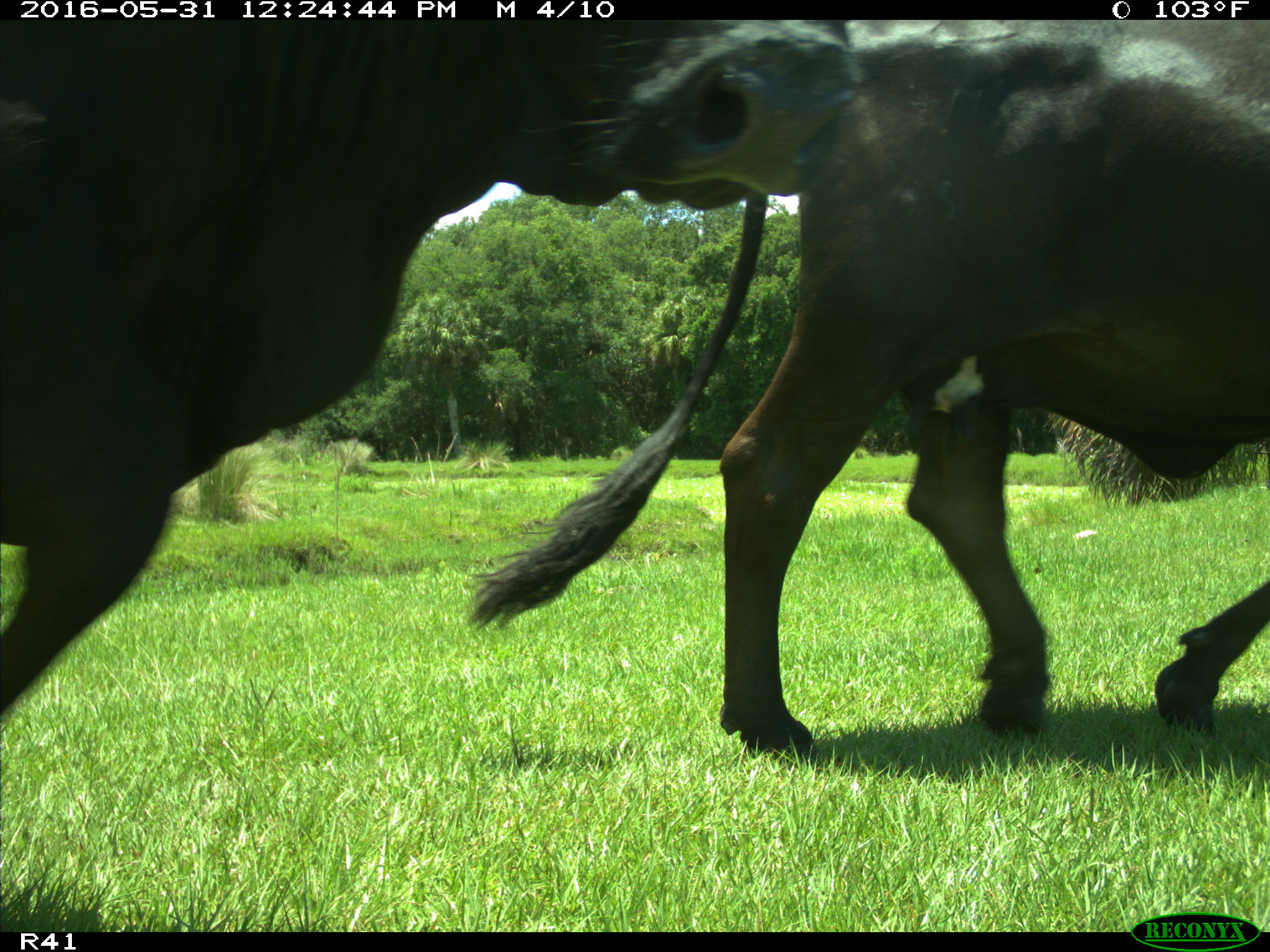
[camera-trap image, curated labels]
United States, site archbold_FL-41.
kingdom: Animalia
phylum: Chordata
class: Mammalia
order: Artiodactyla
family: Bovidae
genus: Bos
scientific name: Bos taurus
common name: domestic cow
Bos taurus (domestic cow).